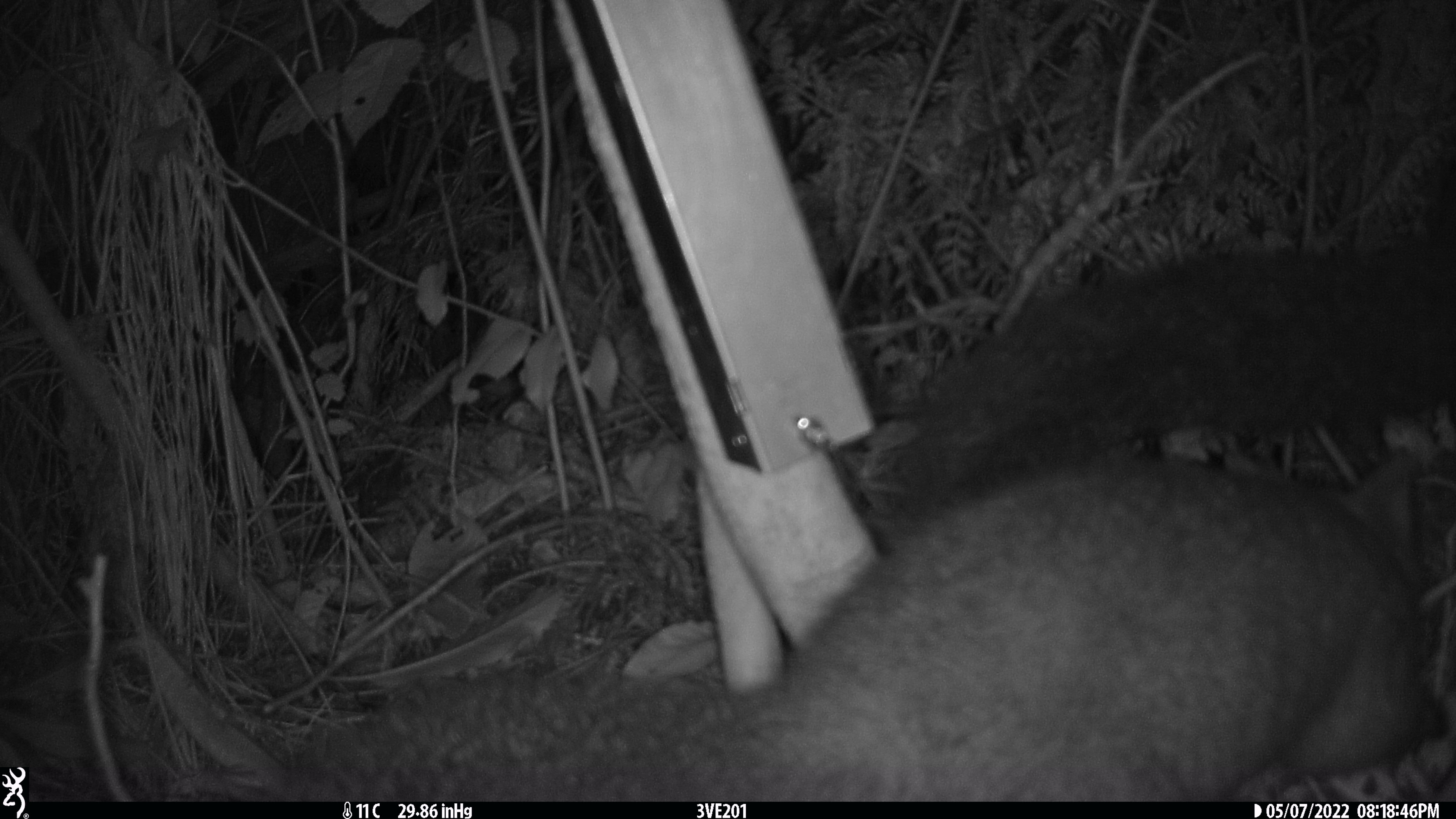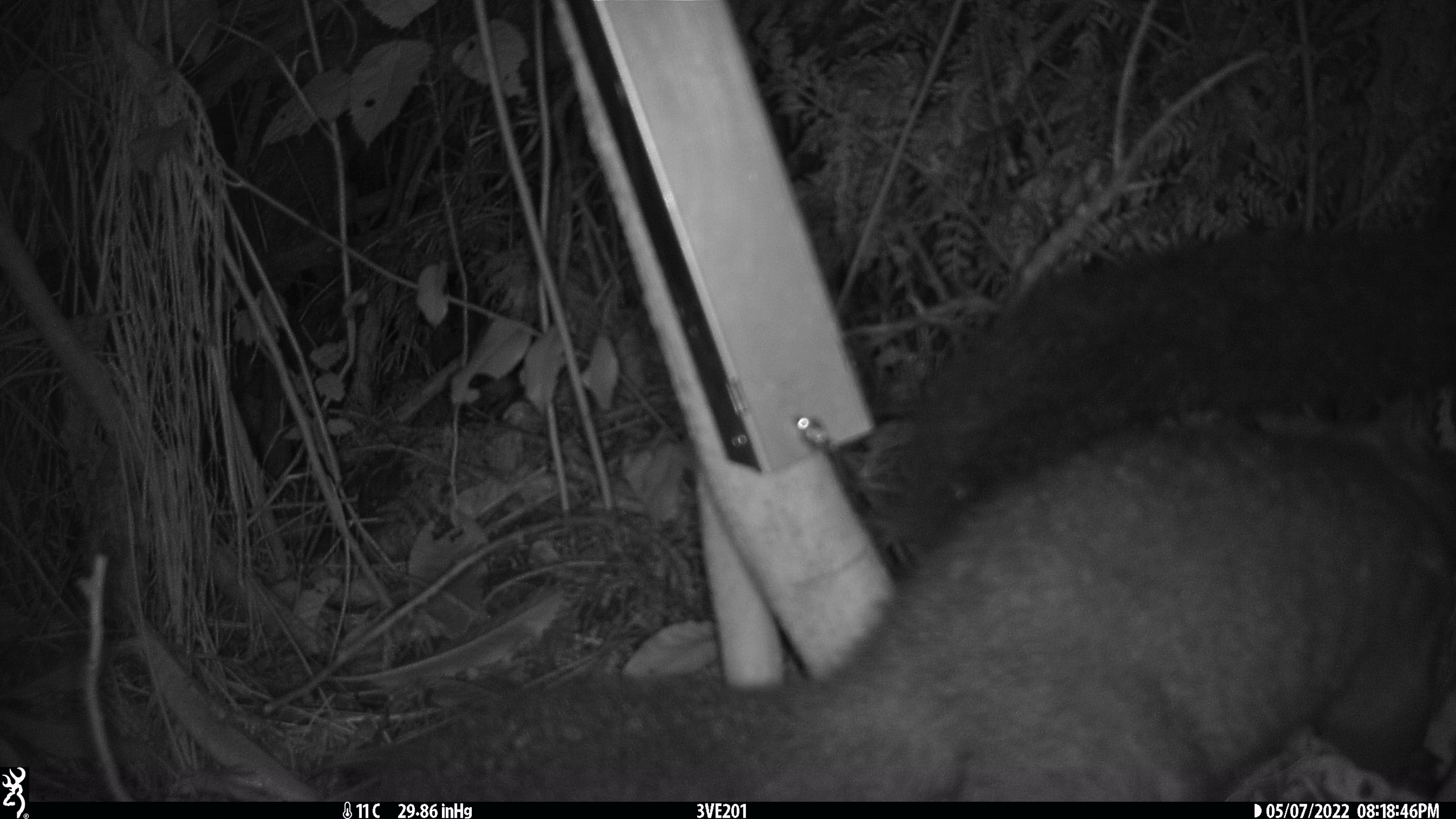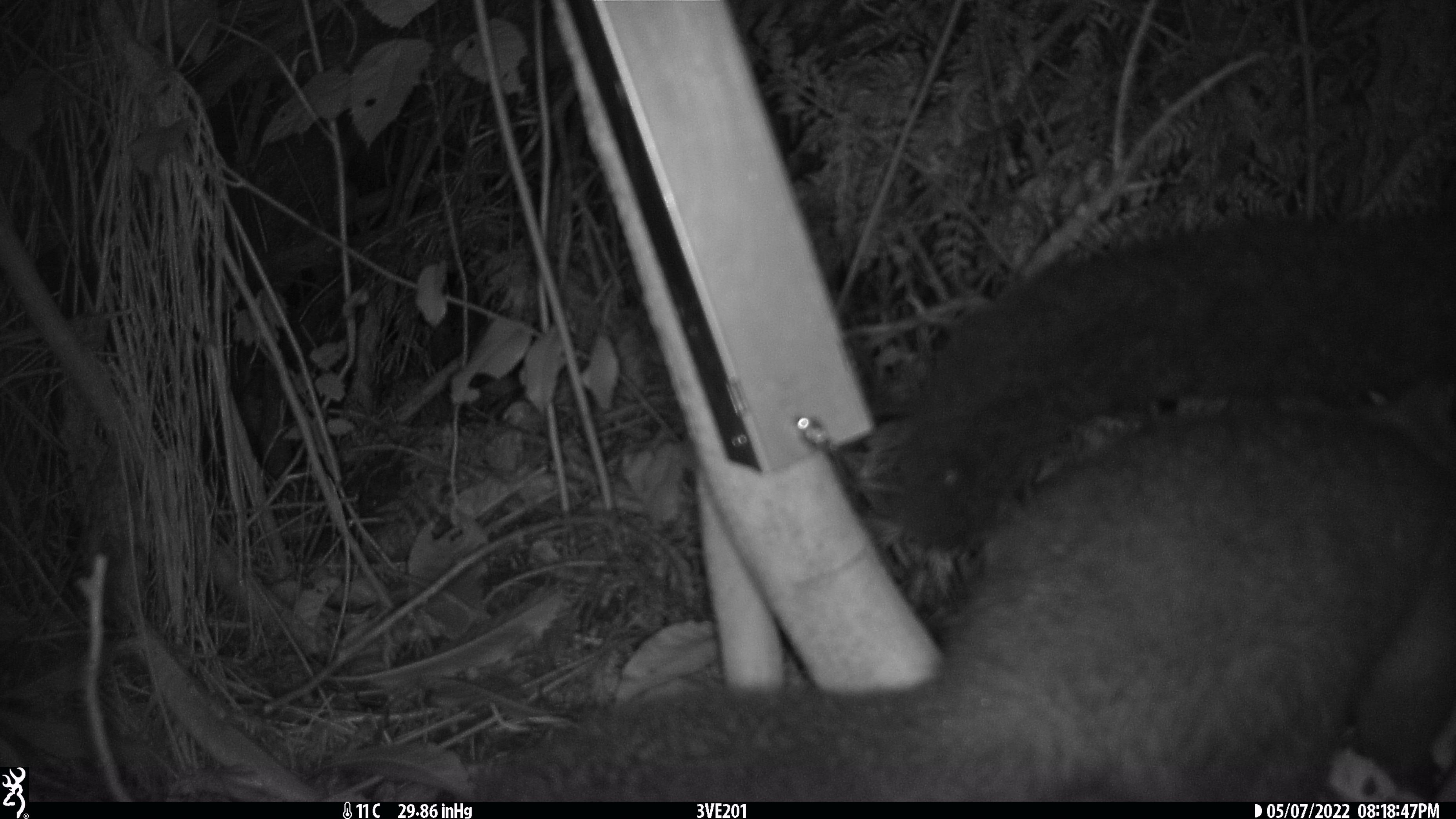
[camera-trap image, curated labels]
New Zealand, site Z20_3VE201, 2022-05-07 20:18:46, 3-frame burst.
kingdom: Animalia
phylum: Chordata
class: Mammalia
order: Diprotodontia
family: Phalangeridae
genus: Trichosurus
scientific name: Trichosurus vulpecula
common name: common brushtail possum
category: possum